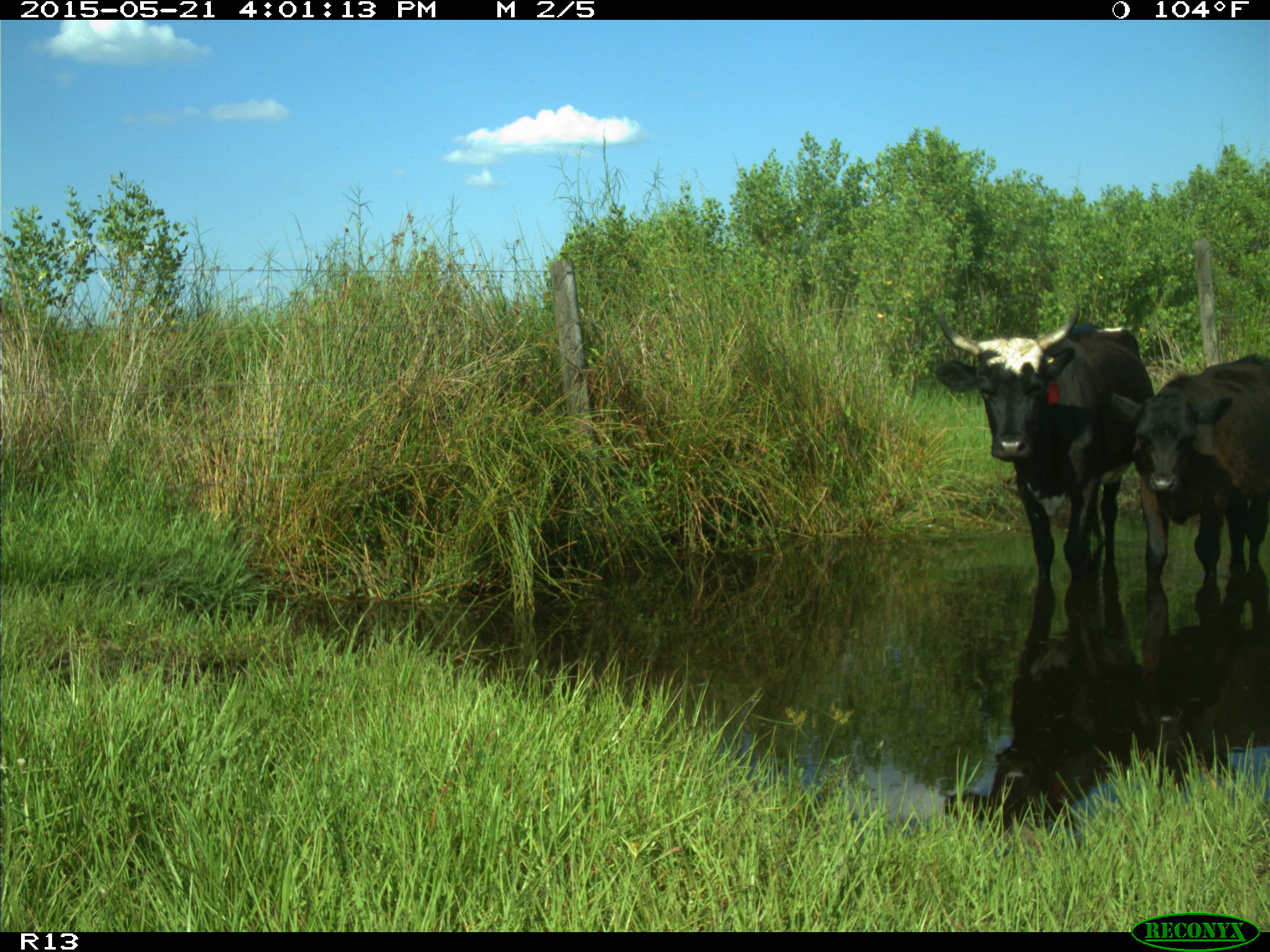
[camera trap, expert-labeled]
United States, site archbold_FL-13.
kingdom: Animalia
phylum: Chordata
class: Mammalia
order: Artiodactyla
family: Bovidae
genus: Bos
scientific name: Bos taurus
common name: domestic cow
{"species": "Bos taurus (domestic cow)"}